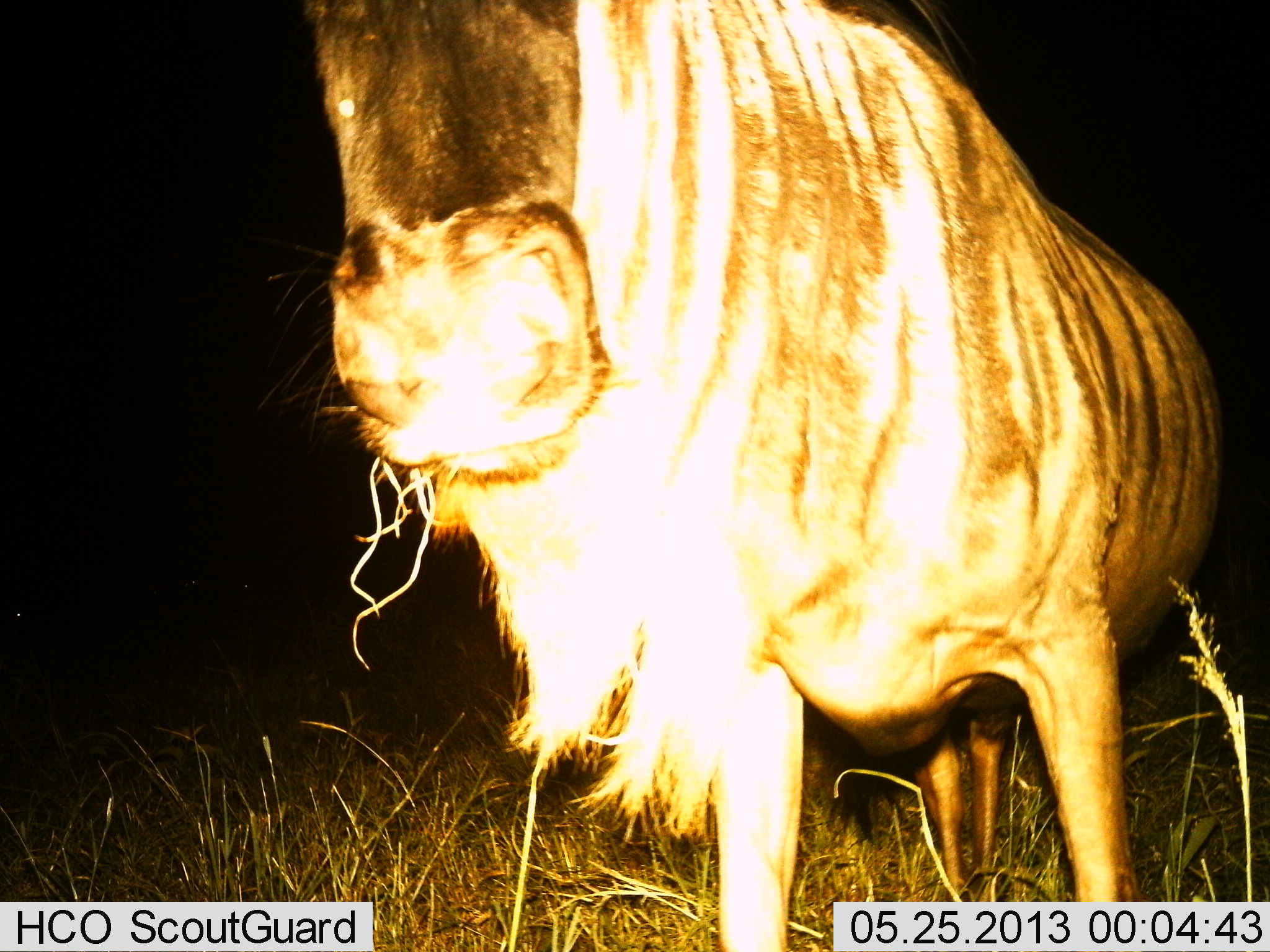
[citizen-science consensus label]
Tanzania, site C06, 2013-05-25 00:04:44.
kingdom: Animalia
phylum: Chordata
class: Mammalia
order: Artiodactyla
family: Bovidae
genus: Connochaetes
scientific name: Connochaetes taurinus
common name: blue wildebeest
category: wildebeest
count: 1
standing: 78%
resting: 0%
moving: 0%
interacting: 6%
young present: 0%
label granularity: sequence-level